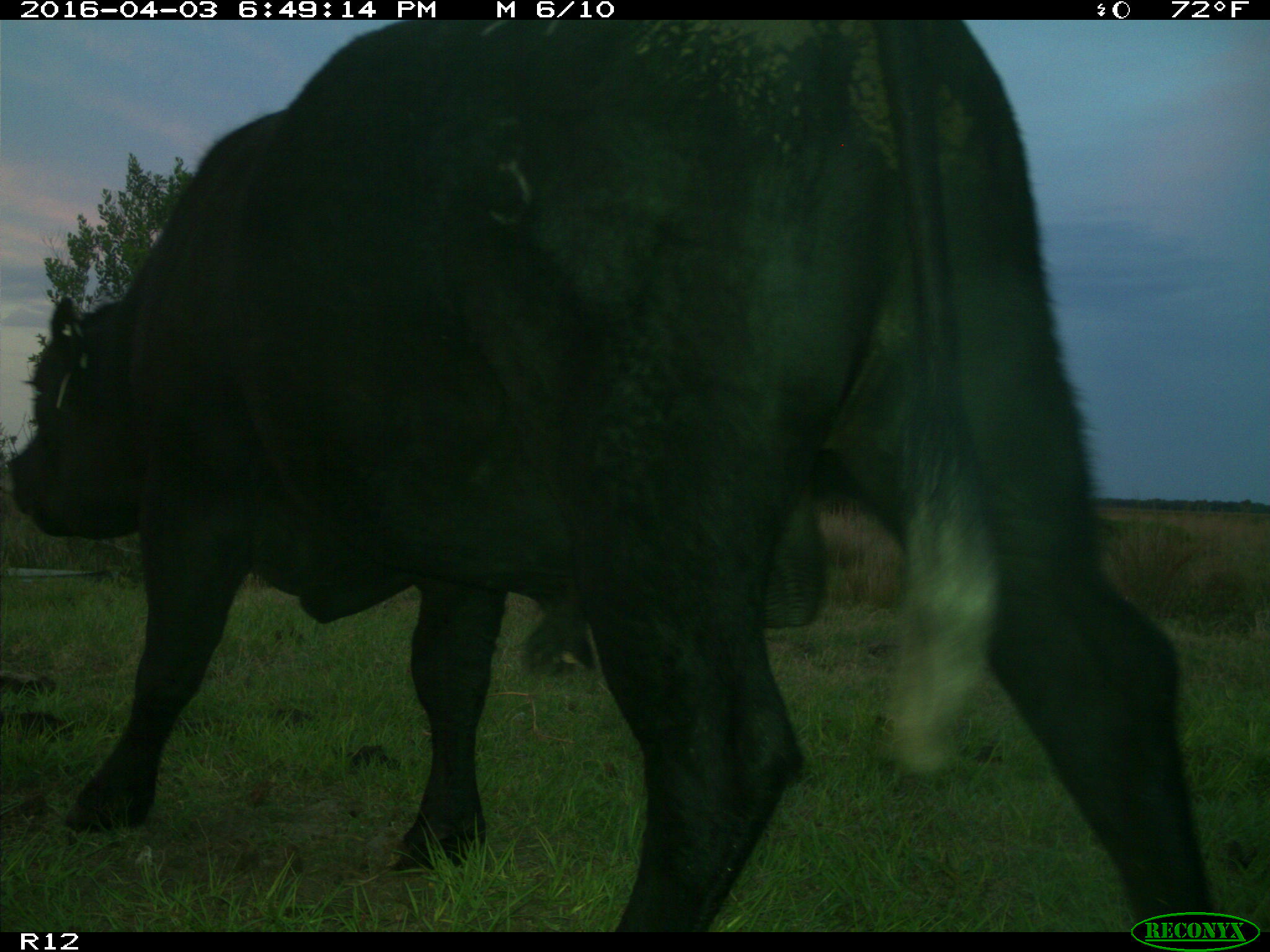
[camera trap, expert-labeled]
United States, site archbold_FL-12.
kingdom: Animalia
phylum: Chordata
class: Mammalia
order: Artiodactyla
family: Bovidae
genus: Bos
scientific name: Bos taurus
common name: domestic cow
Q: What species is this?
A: Bos taurus (domestic cow).